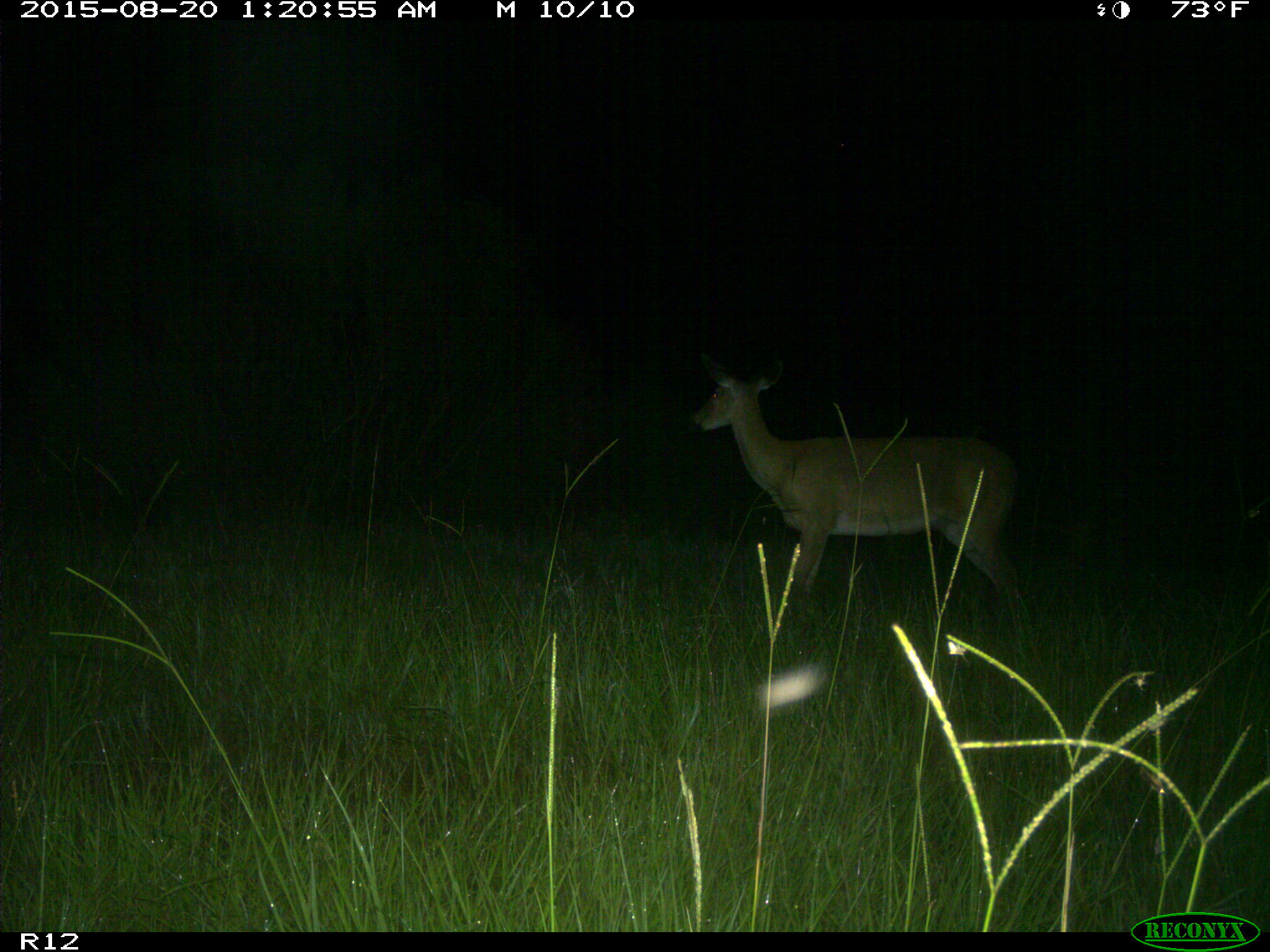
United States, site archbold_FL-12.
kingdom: Animalia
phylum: Chordata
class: Mammalia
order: Artiodactyla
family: Cervidae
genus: Odocoileus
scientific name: Odocoileus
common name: deer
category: unidentified deer